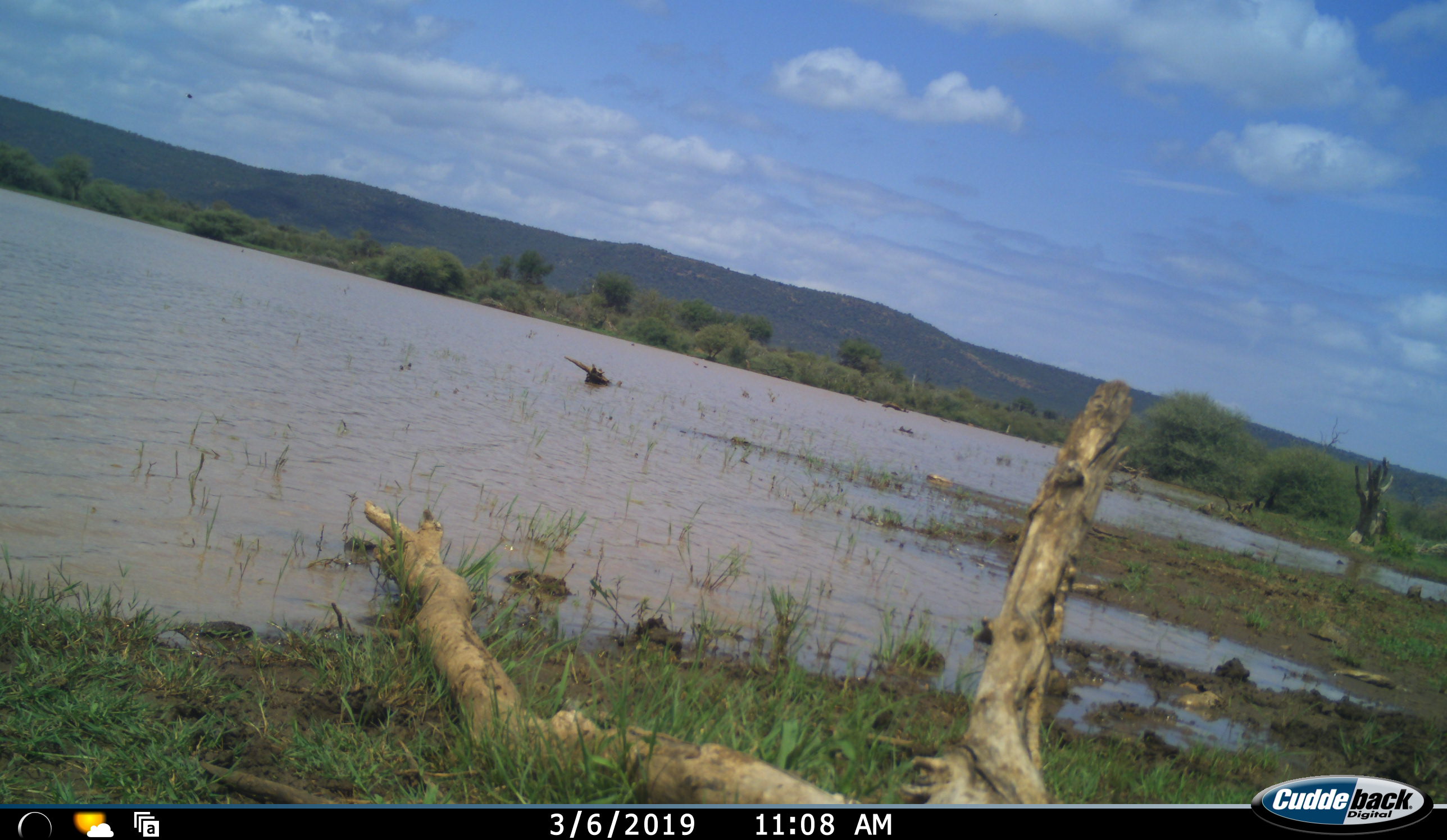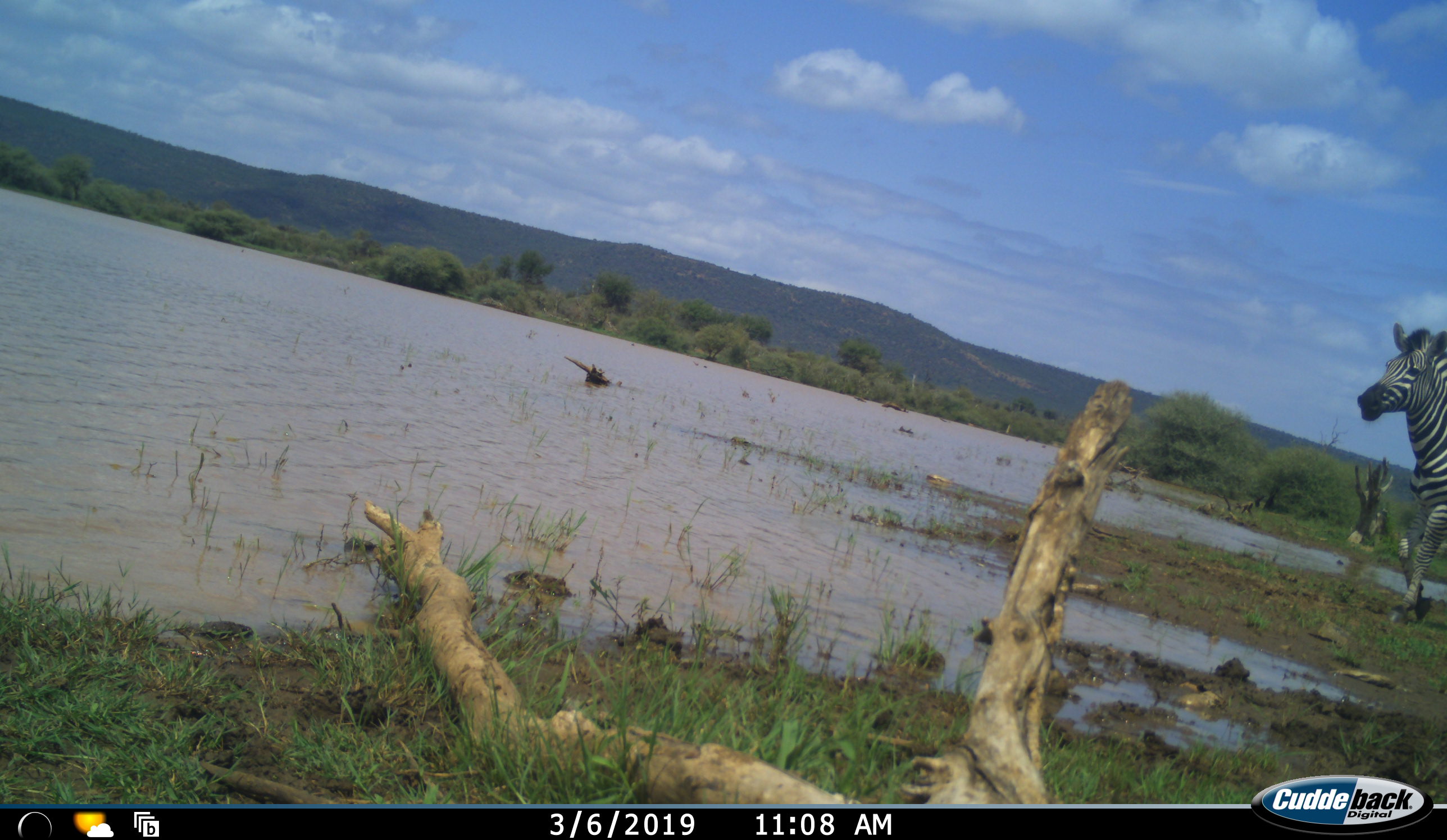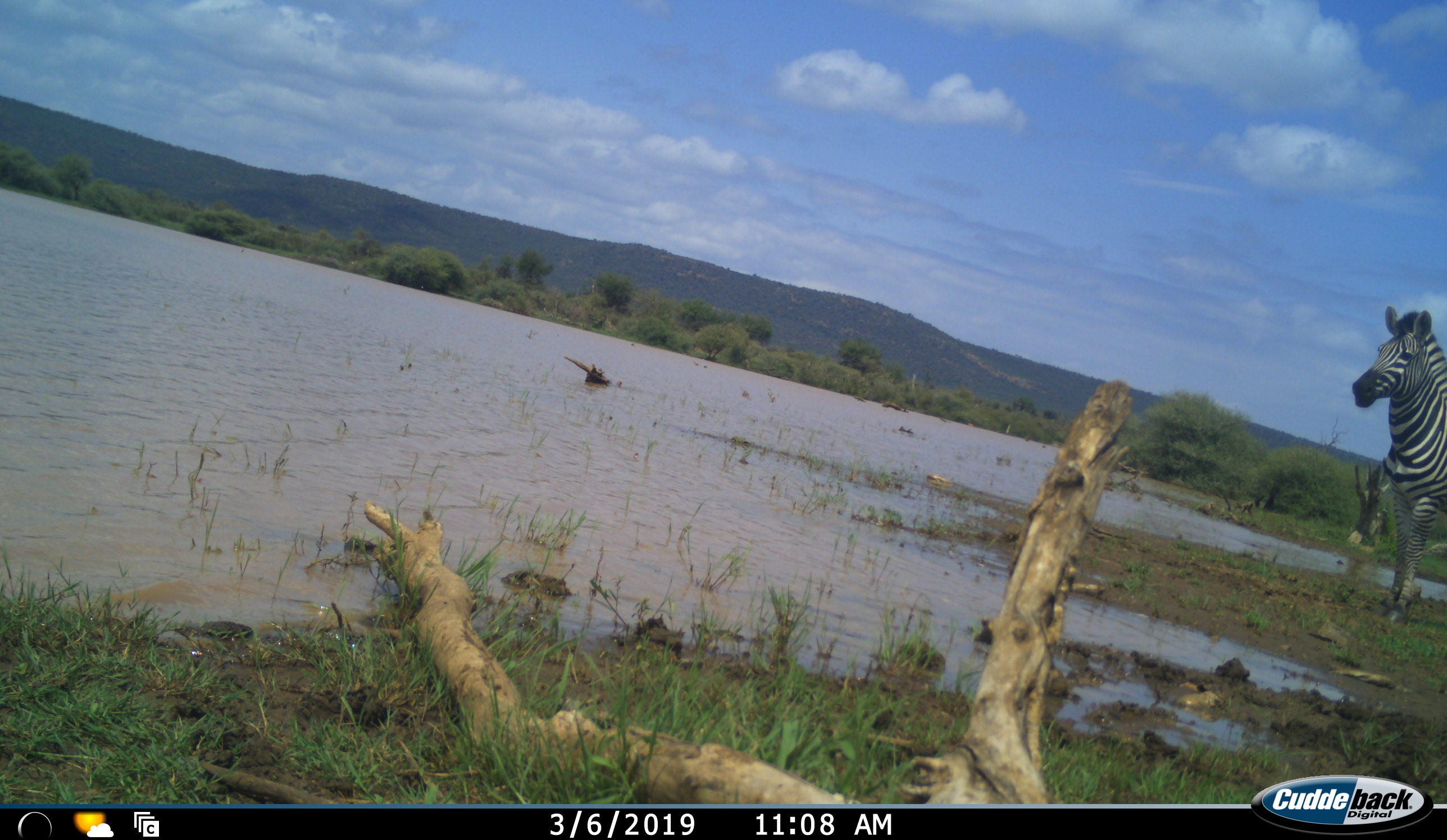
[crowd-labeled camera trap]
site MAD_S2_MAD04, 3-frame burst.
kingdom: Animalia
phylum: Chordata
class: Mammalia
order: Perissodactyla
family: Equidae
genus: Equus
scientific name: Equus quagga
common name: plains zebra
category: zebraplains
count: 1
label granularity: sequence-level